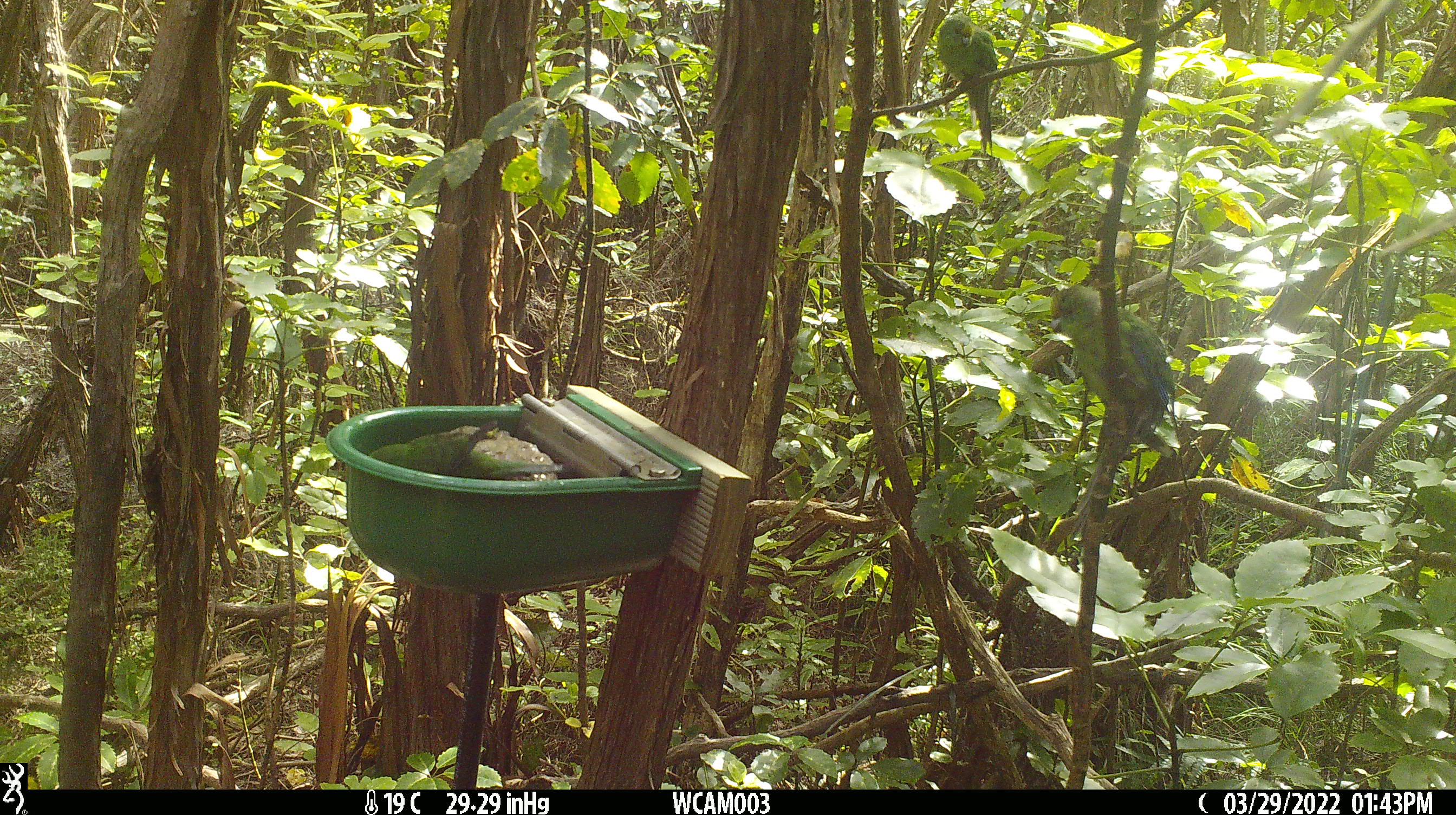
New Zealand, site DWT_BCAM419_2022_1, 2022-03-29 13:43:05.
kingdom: Animalia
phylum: Chordata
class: Aves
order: Psittaciformes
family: Psittaculidae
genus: Cyanoramphus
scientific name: Cyanoramphus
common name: parakeet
Parakeet (Cyanoramphus).